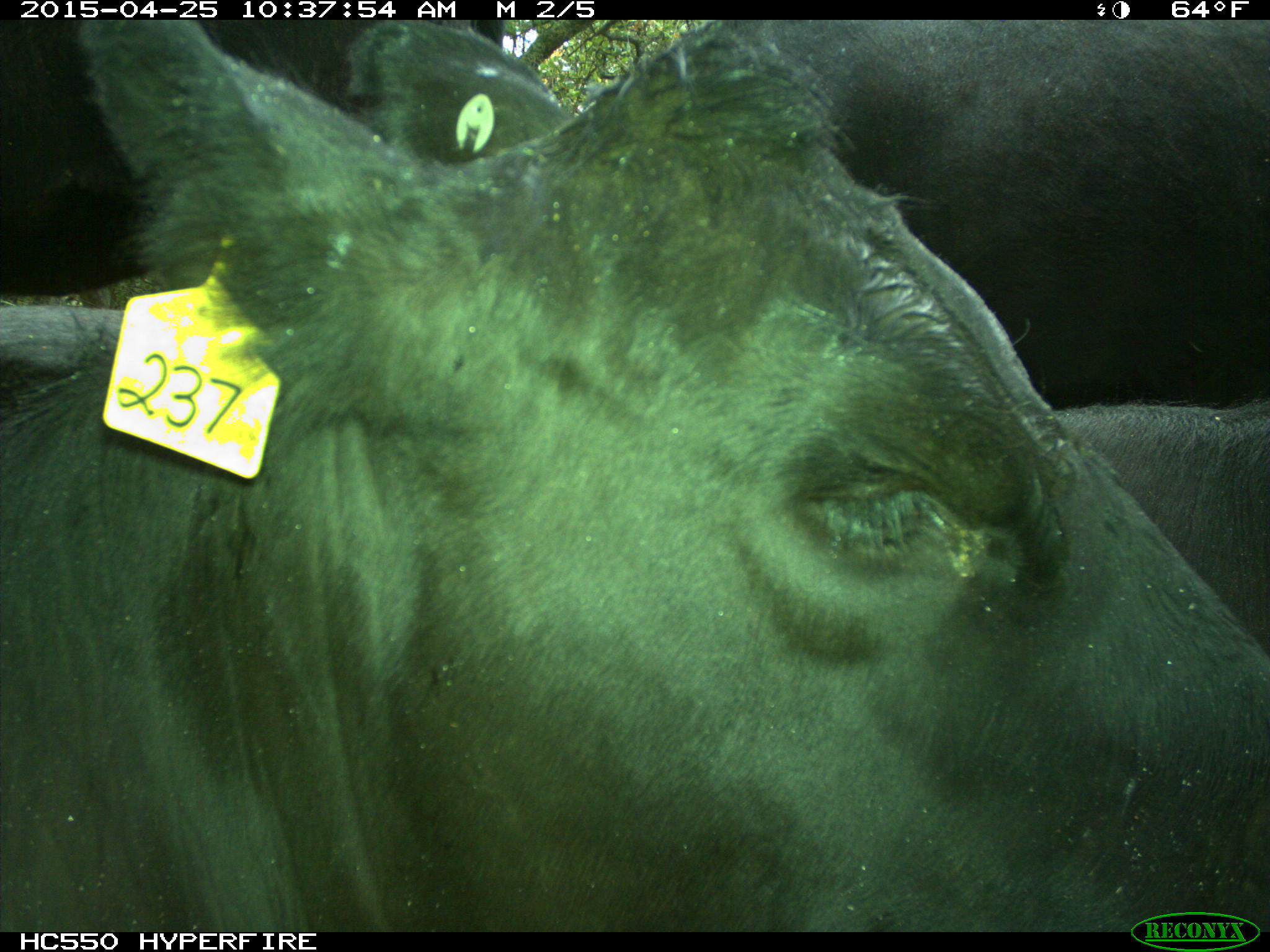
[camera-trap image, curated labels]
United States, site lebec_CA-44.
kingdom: Animalia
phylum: Chordata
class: Mammalia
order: Artiodactyla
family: Suidae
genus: Sus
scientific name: Sus scrofa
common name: wild boar